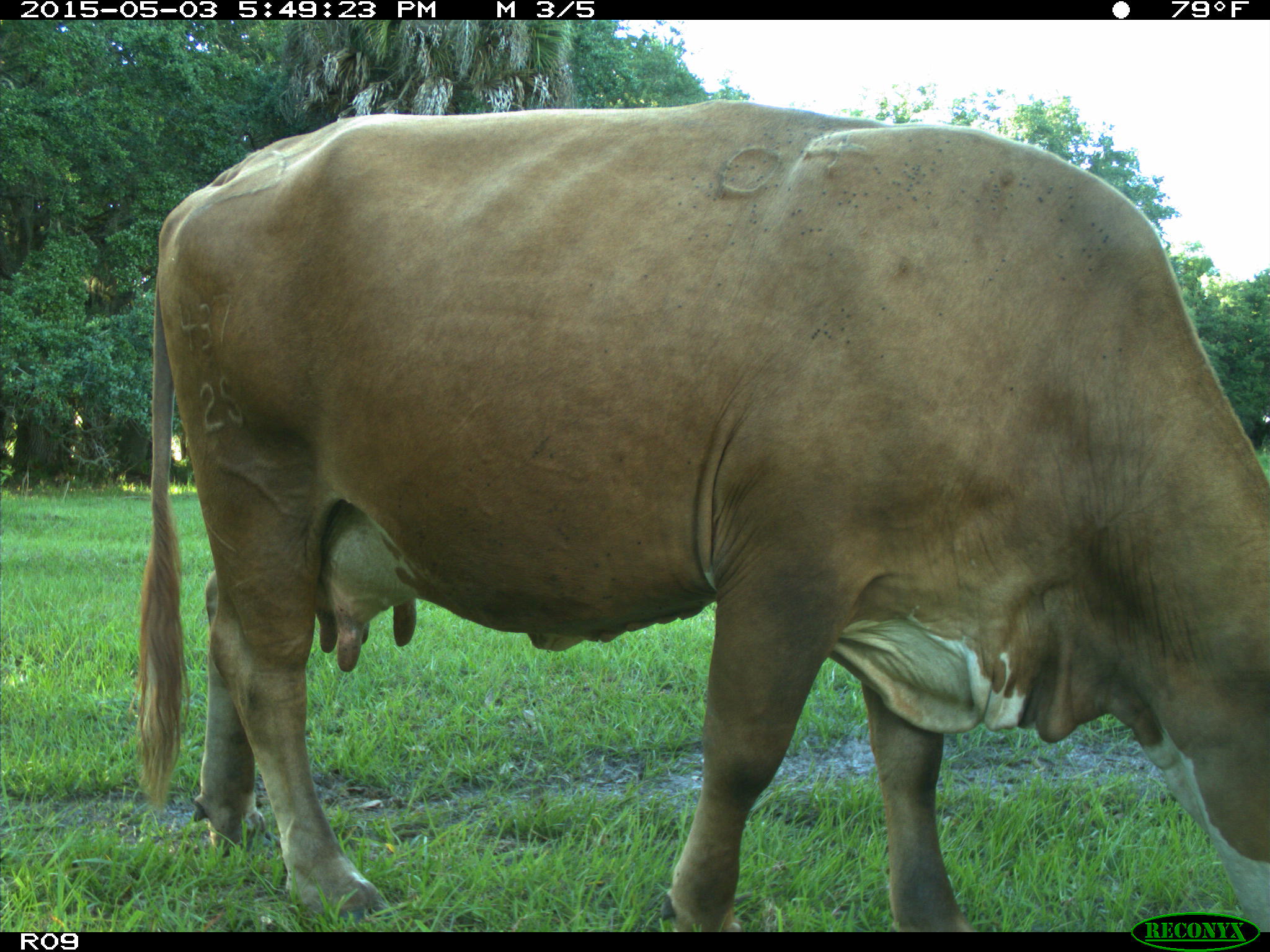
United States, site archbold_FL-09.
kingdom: Animalia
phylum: Chordata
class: Mammalia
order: Artiodactyla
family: Bovidae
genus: Bos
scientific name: Bos taurus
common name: domestic cow